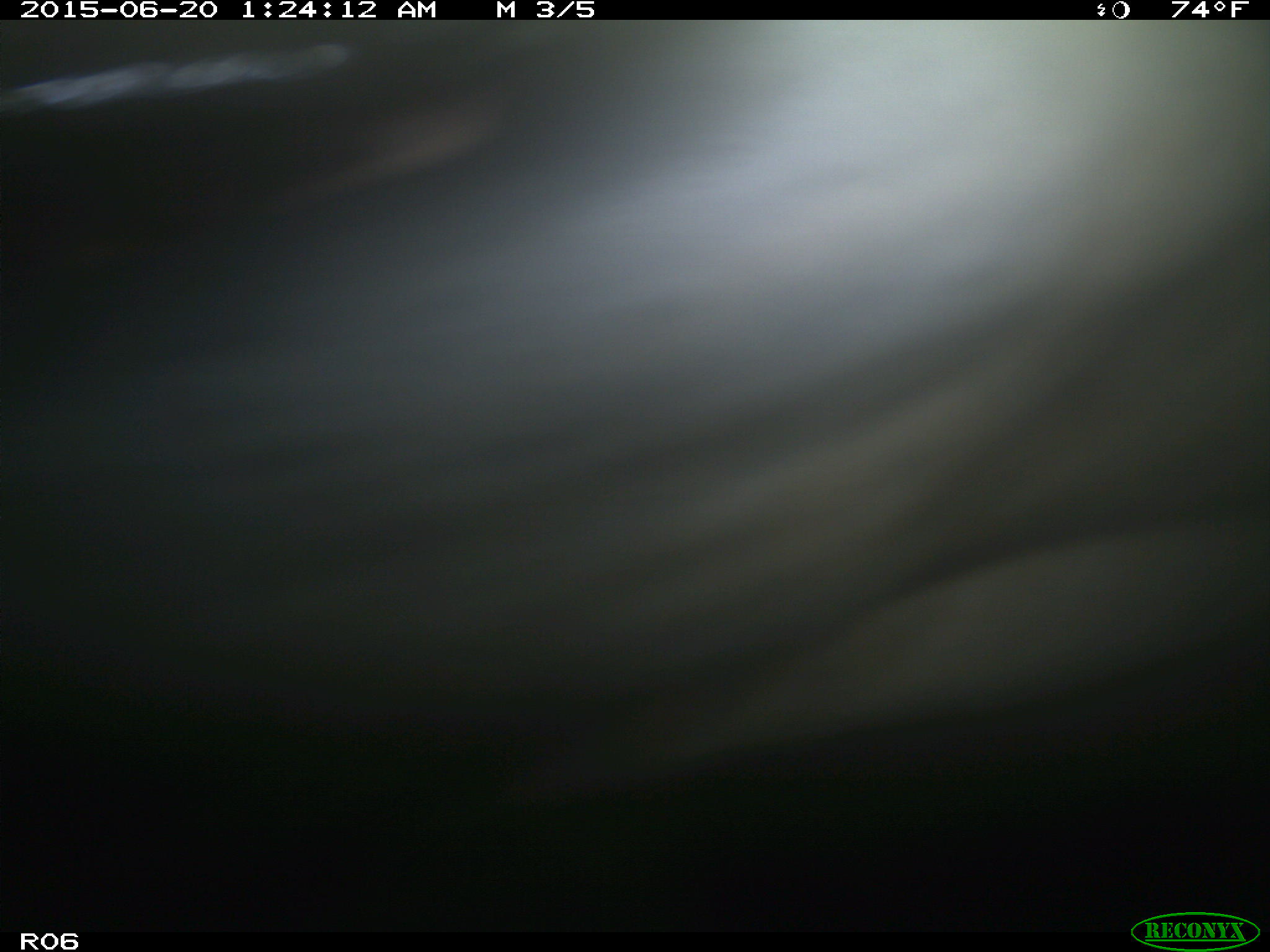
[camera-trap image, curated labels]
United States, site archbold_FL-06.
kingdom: Animalia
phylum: Chordata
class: Mammalia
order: Artiodactyla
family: Bovidae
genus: Bos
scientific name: Bos taurus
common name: domestic cow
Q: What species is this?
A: Bos taurus (domestic cow).